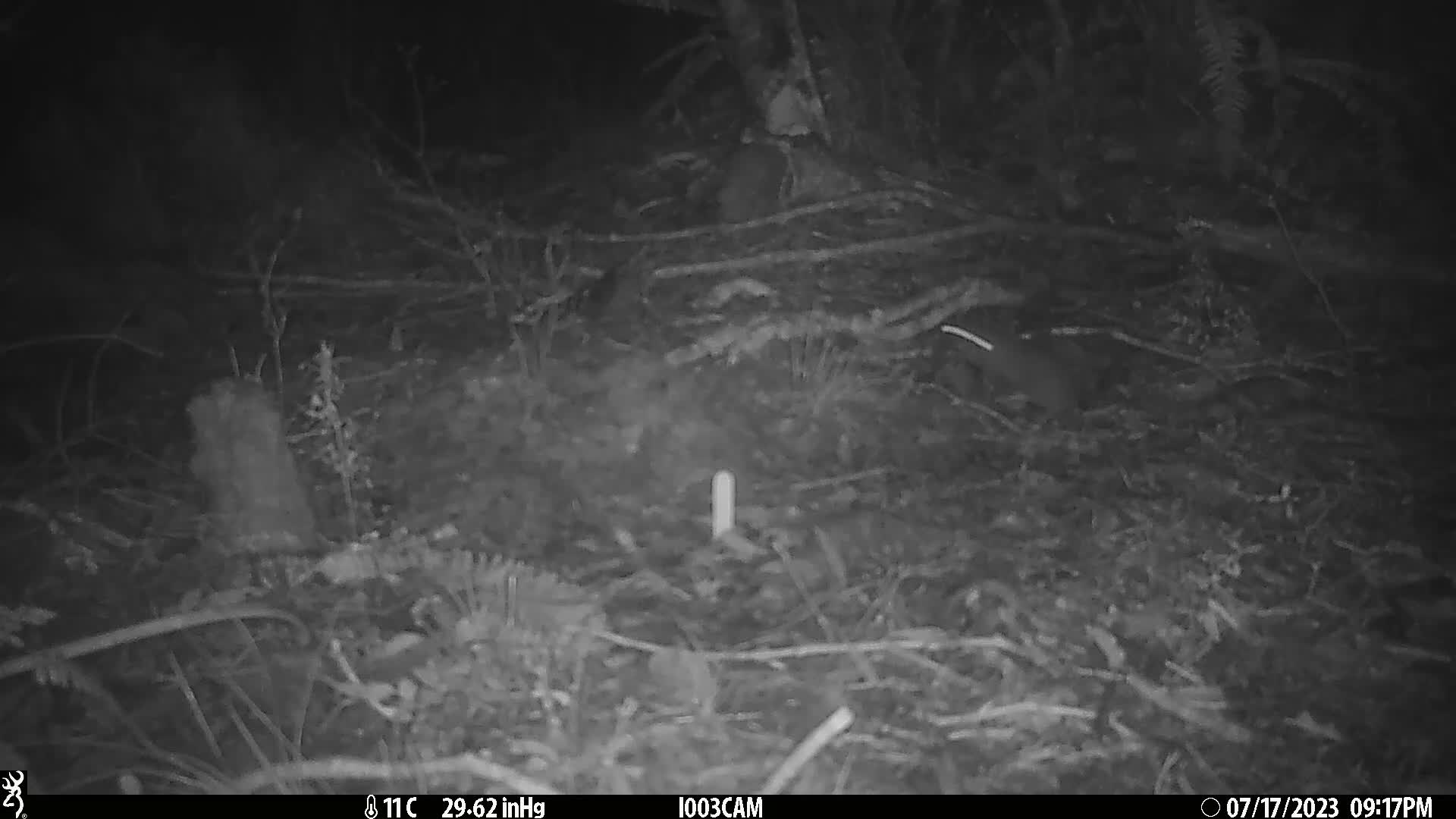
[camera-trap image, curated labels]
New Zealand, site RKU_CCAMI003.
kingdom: Animalia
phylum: Chordata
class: Mammalia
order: Rodentia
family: Muridae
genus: Rattus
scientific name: Rattus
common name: rat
Rat (Rattus).